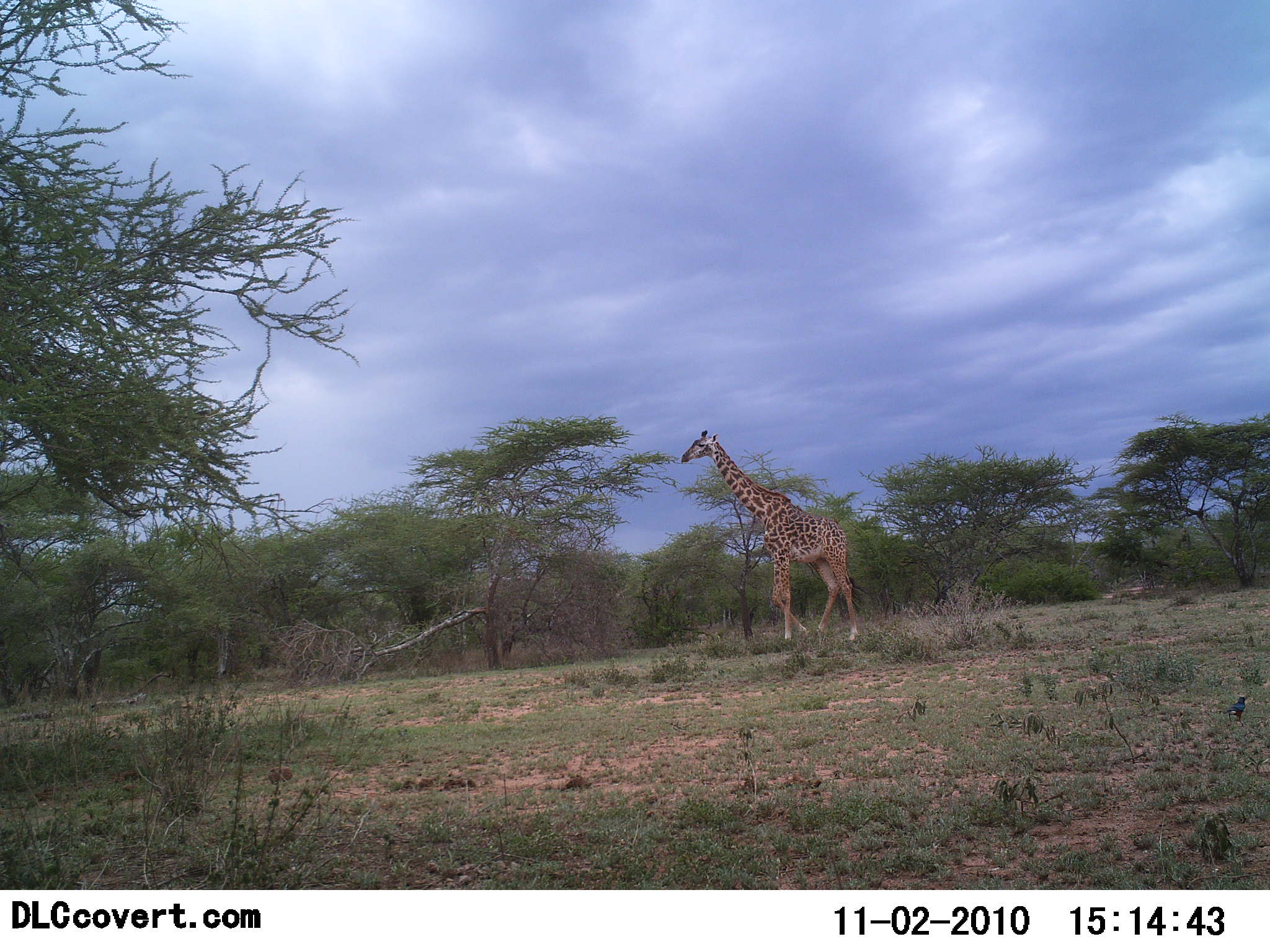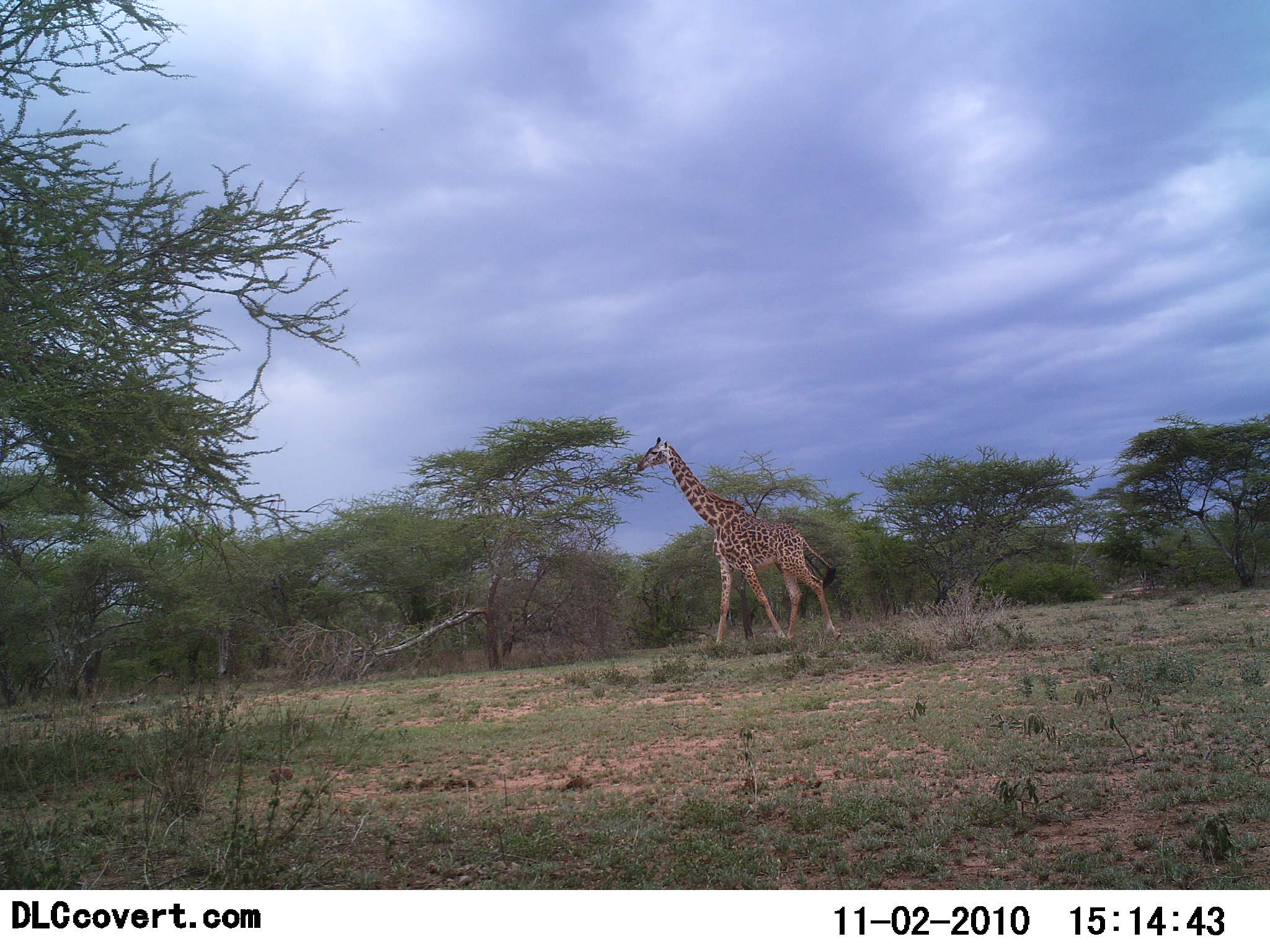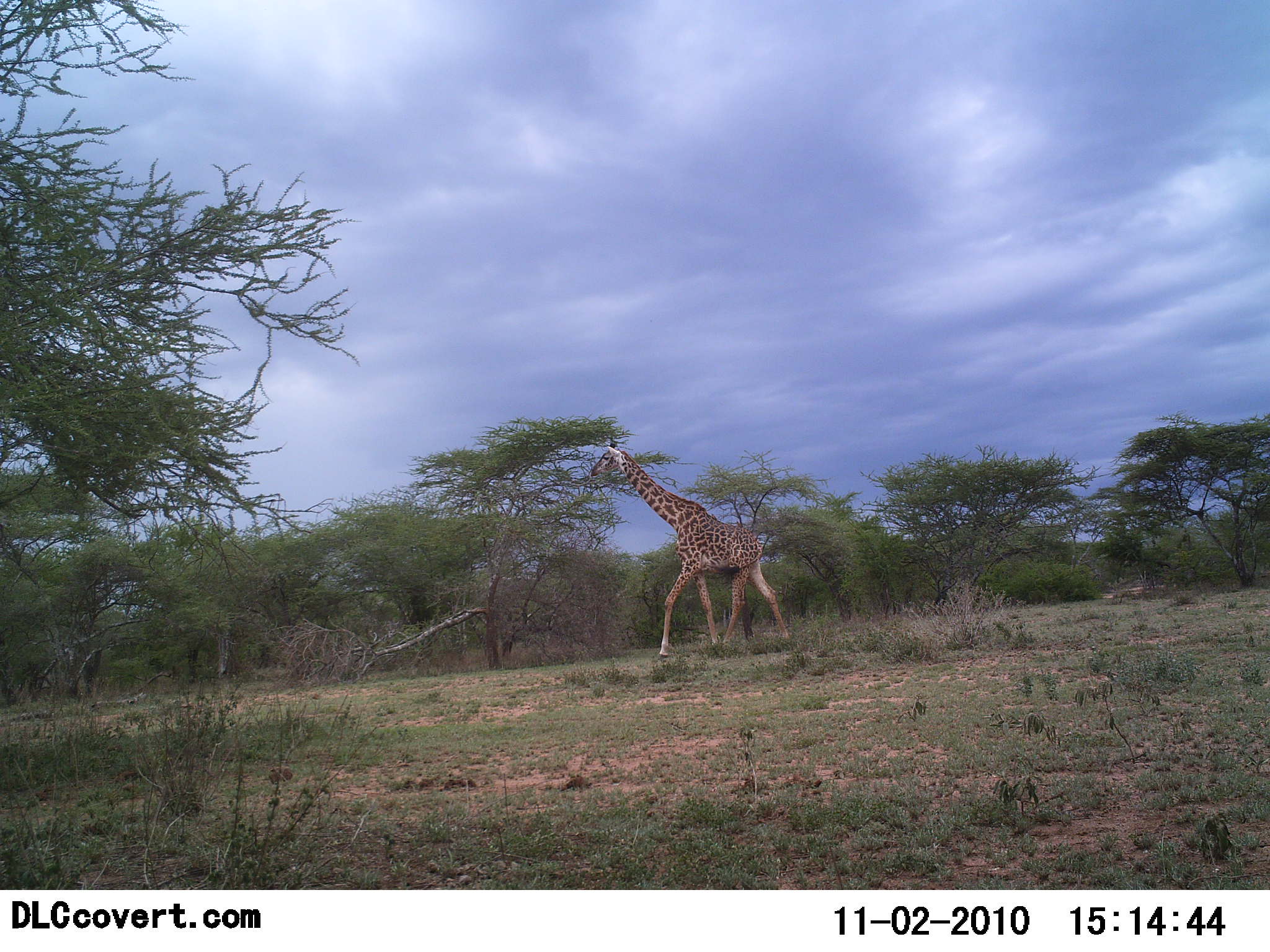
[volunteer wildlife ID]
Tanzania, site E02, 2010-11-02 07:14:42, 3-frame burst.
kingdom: Animalia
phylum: Chordata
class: Mammalia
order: Artiodactyla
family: Giraffidae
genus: Giraffa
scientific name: Giraffa camelopardalis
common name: giraffe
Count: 1.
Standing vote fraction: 4%.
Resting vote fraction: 0%.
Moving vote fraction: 96%.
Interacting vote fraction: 0%.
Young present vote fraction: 0%.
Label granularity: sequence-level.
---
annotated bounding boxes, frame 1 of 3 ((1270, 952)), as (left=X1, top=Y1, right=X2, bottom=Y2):
animal: (left=680, top=430, right=860, bottom=642); (left=1221, top=696, right=1247, bottom=729)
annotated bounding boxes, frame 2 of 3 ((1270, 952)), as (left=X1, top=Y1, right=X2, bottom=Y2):
animal: (left=635, top=436, right=841, bottom=645)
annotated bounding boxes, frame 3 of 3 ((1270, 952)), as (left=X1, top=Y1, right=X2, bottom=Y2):
animal: (left=591, top=443, right=789, bottom=658)